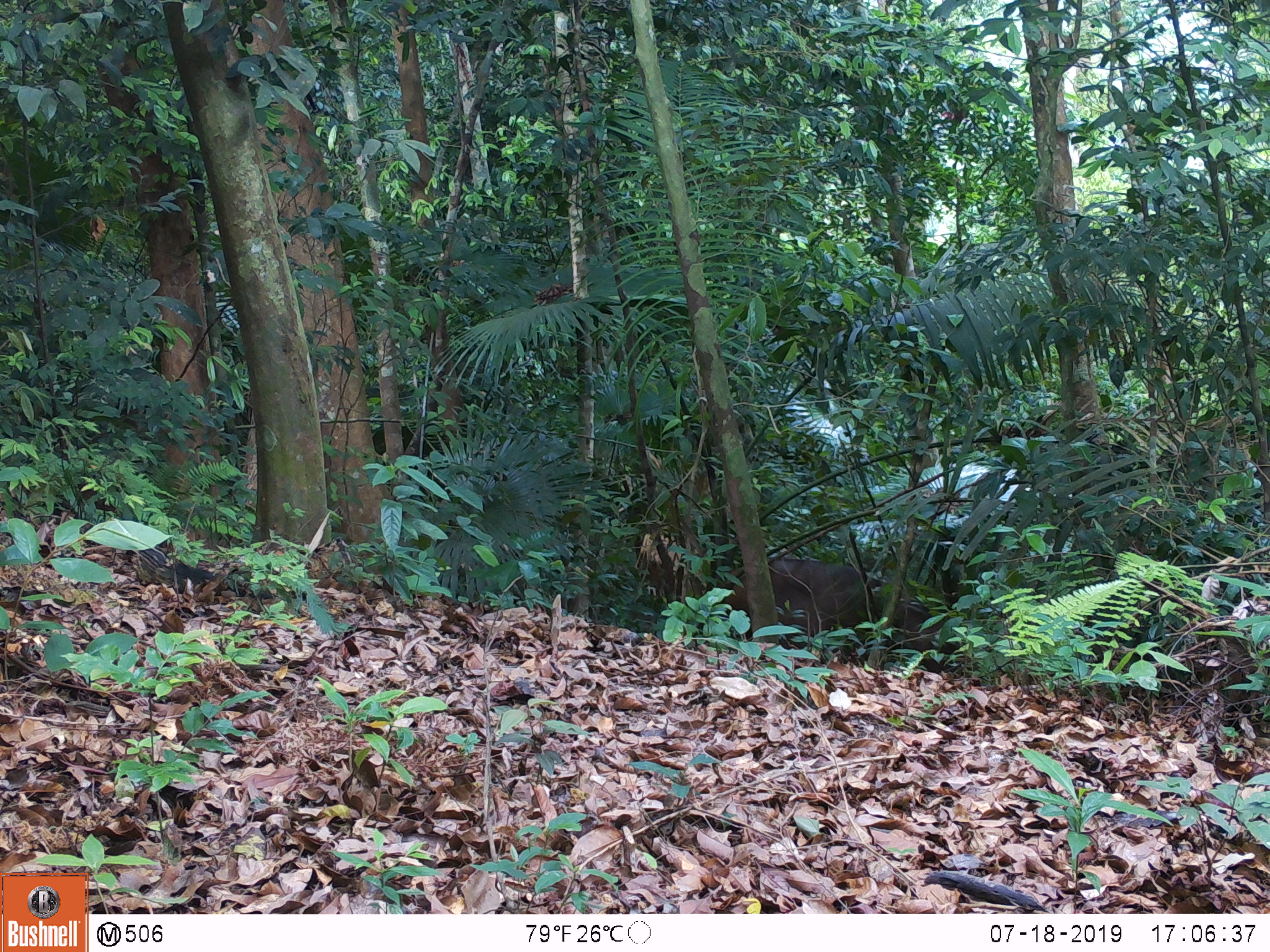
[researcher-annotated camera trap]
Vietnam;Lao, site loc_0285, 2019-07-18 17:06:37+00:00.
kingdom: Animalia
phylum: Chordata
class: Mammalia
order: Artiodactyla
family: Cervidae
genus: Rusa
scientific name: Rusa unicolor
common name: sambar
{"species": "sambar (Rusa unicolor)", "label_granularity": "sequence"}